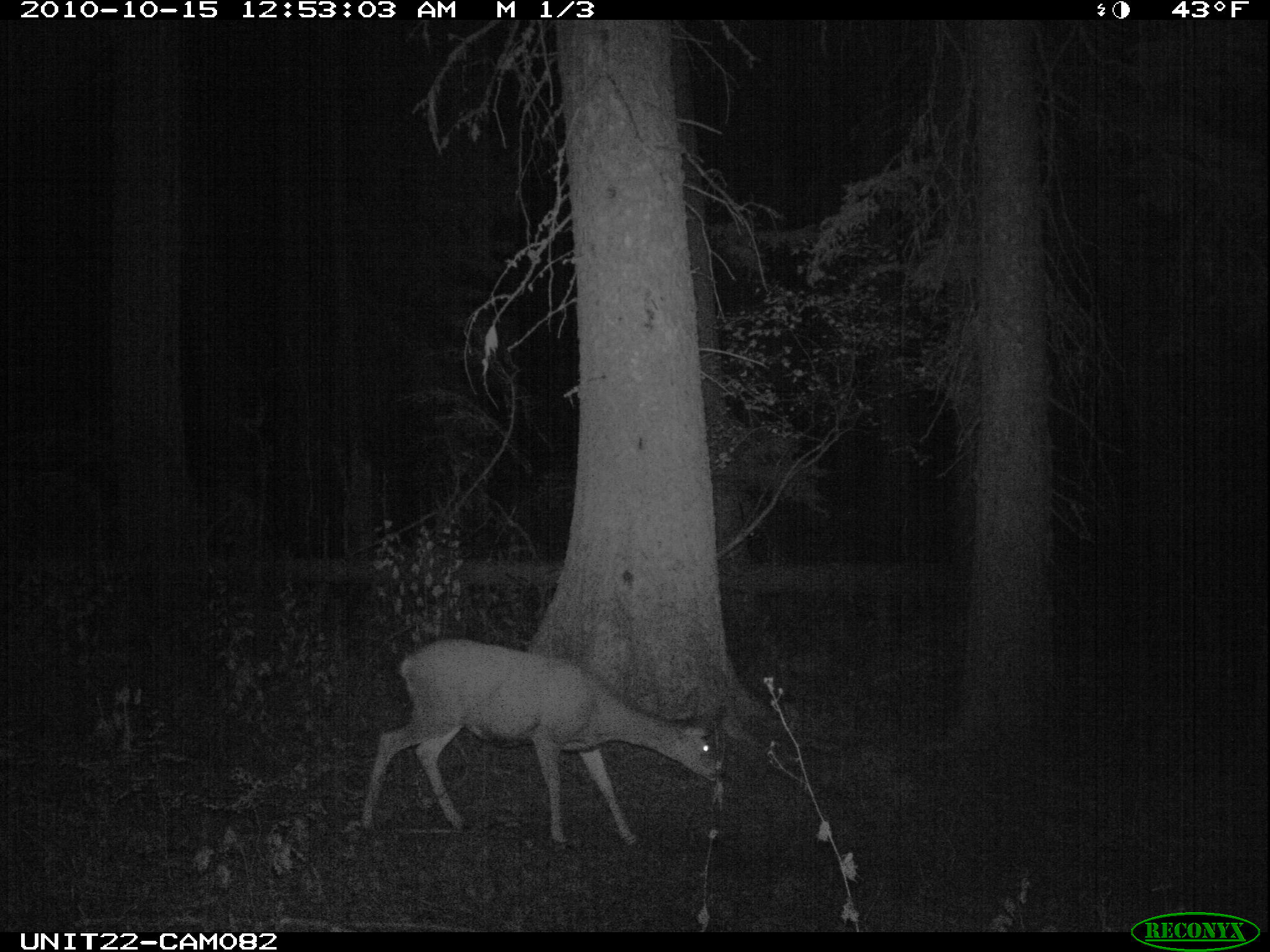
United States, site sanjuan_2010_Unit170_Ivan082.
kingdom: Animalia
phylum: Chordata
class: Mammalia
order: Artiodactyla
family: Cervidae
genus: Odocoileus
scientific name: Odocoileus hemionus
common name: mule deer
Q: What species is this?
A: Odocoileus hemionus (mule deer).